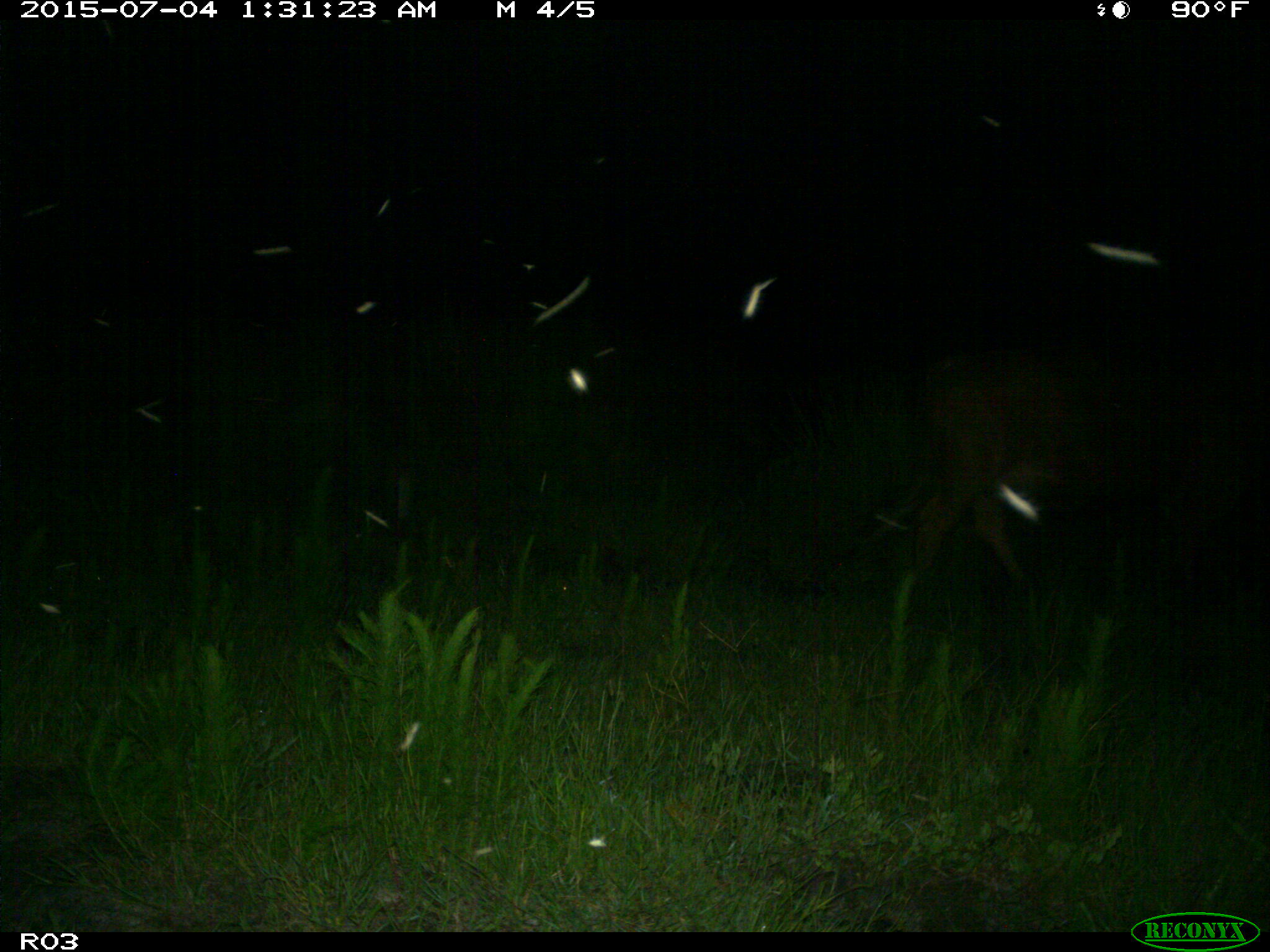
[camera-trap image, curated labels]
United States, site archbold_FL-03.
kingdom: Animalia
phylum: Chordata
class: Mammalia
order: Artiodactyla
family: Bovidae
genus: Bos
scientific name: Bos taurus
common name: domestic cow